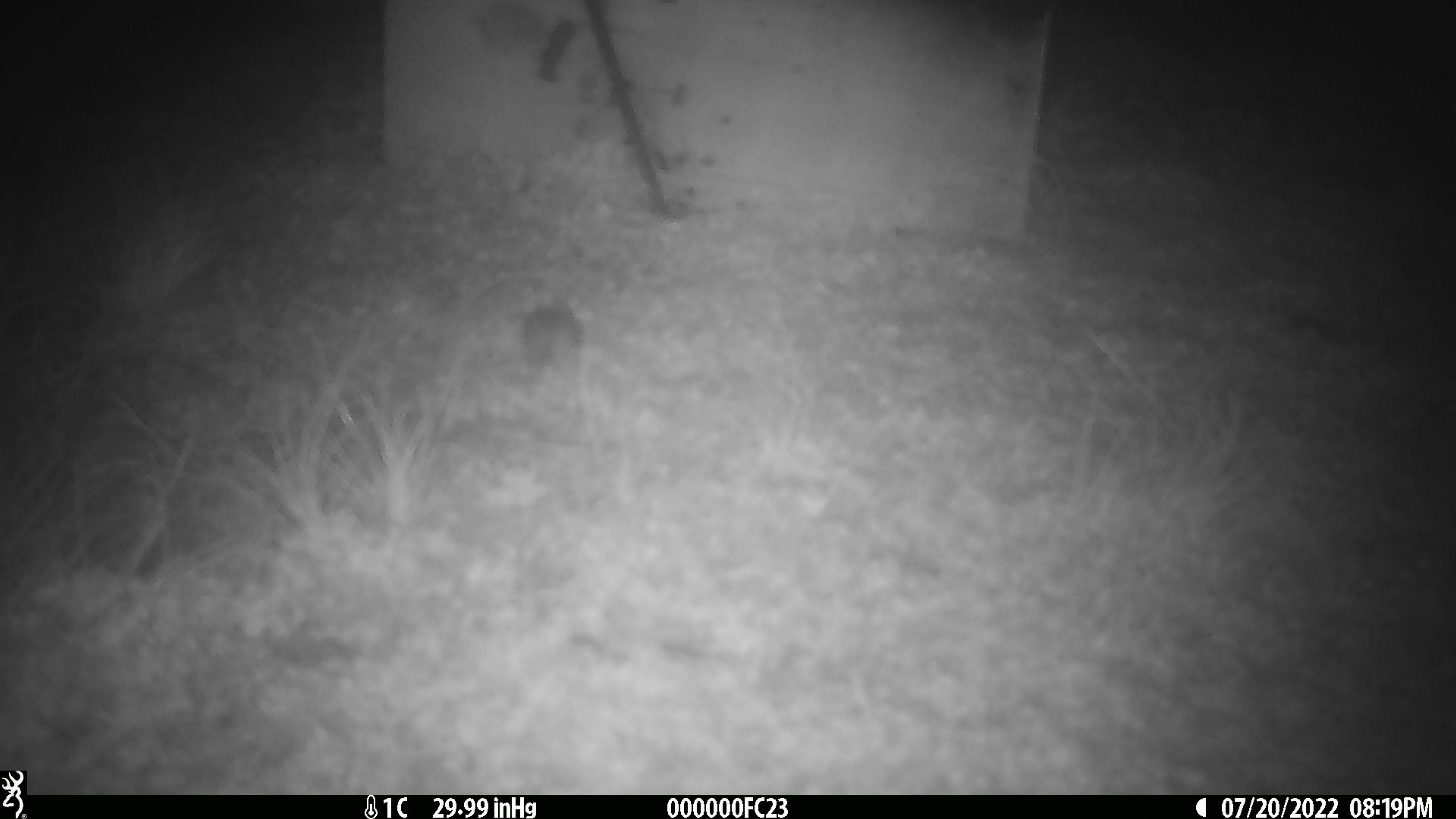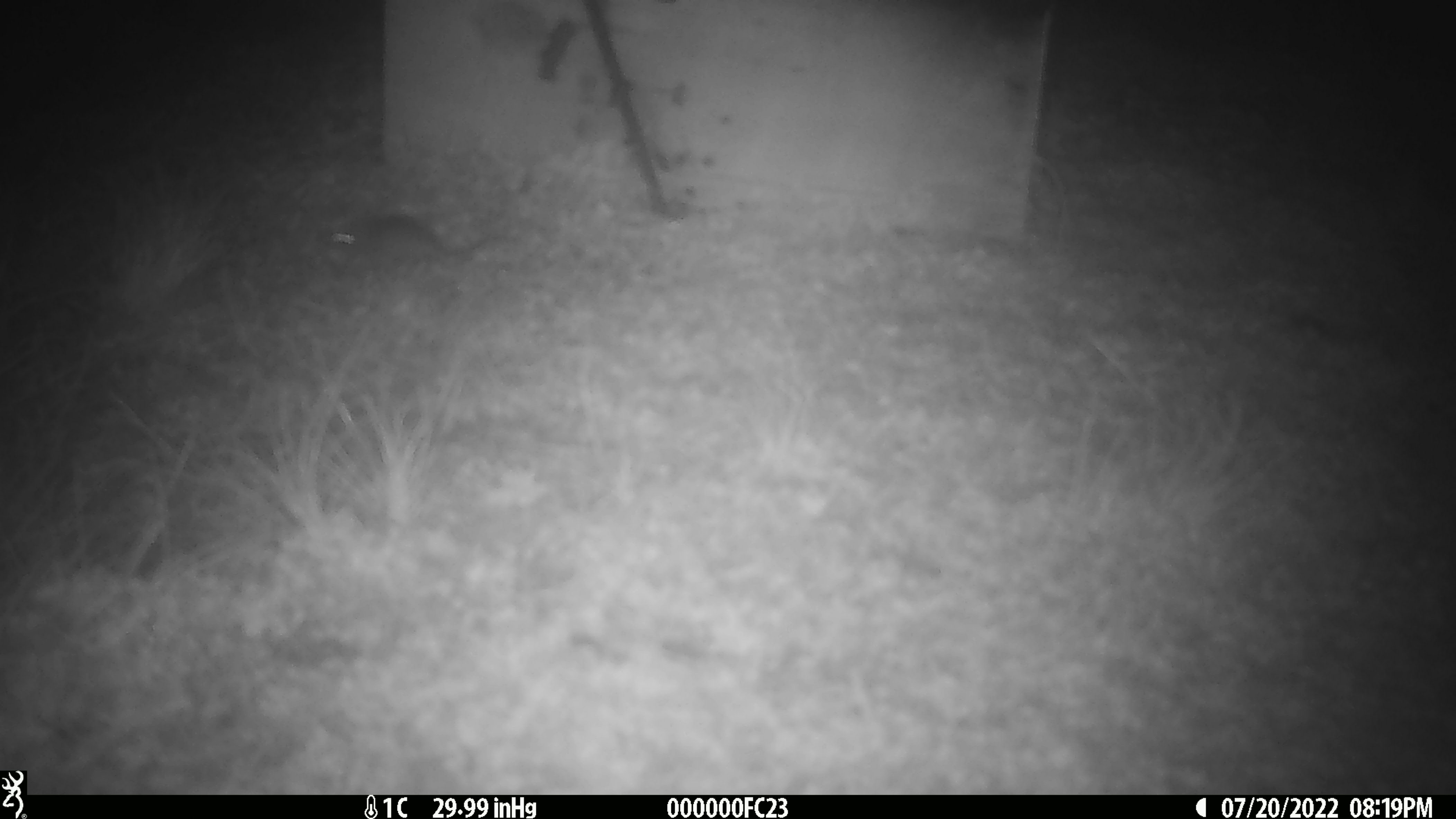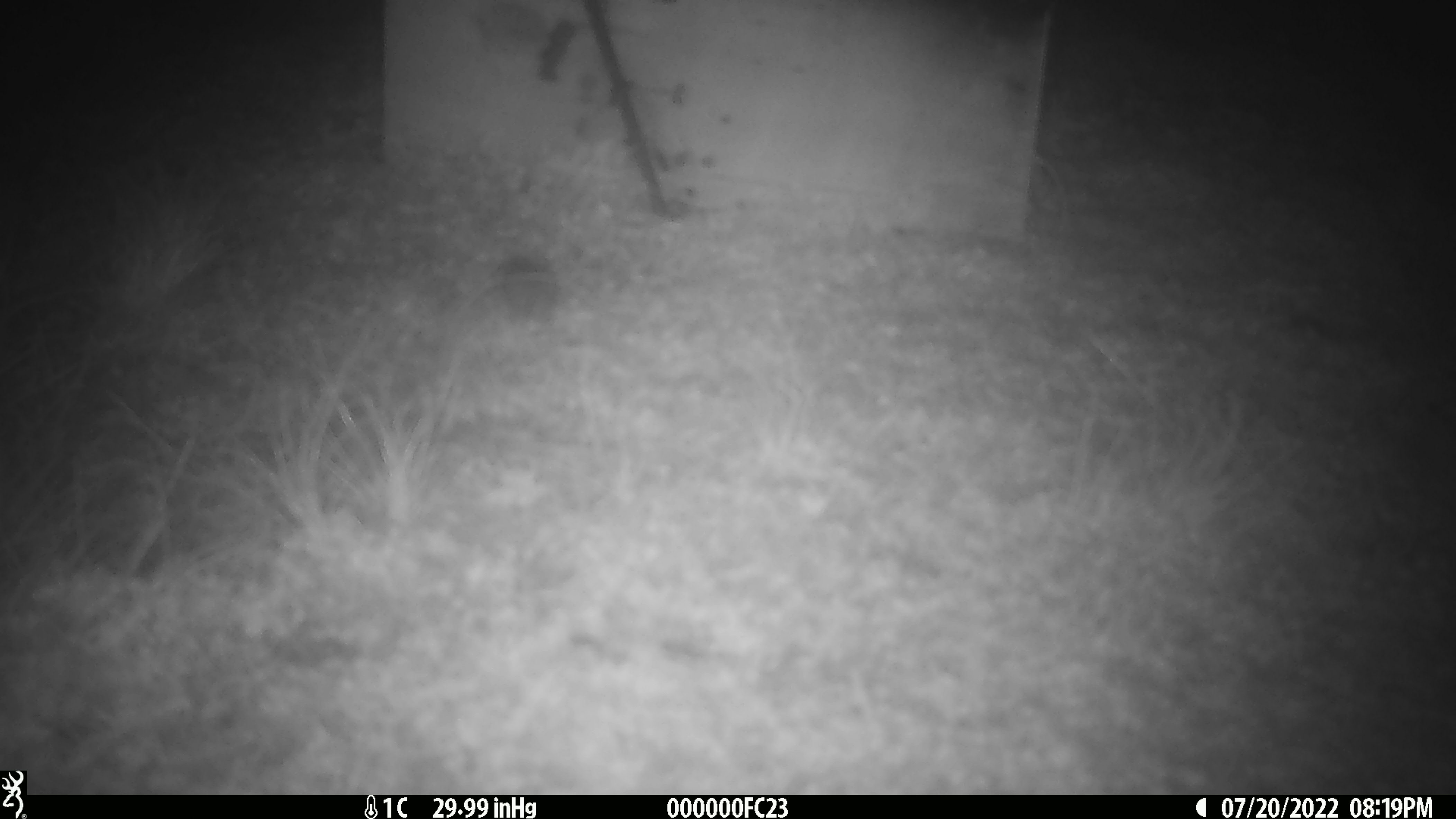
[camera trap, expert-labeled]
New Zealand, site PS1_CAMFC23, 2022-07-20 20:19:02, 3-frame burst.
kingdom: Animalia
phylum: Chordata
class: Mammalia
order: Rodentia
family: Muridae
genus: Mus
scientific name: Mus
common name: mouse